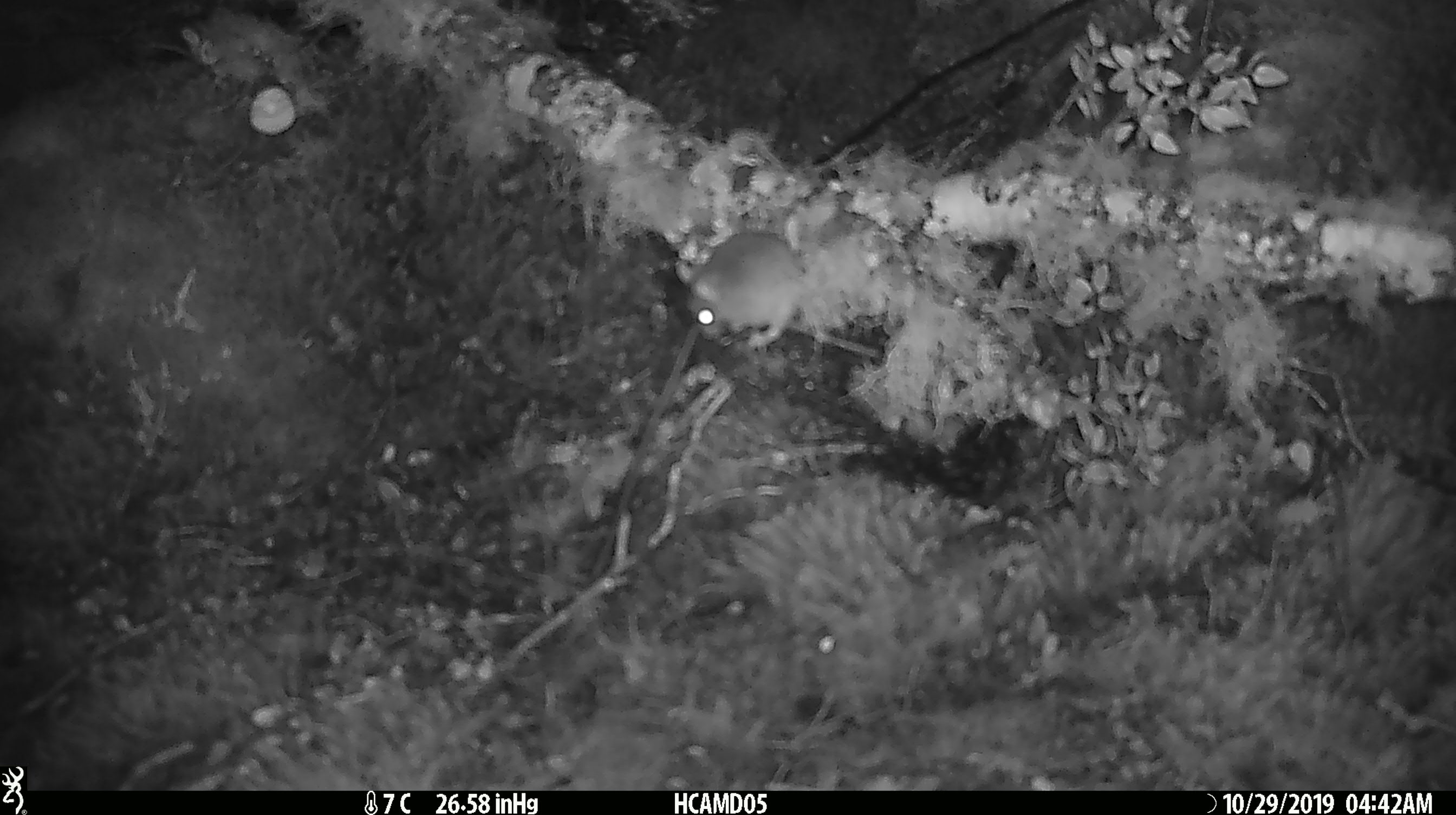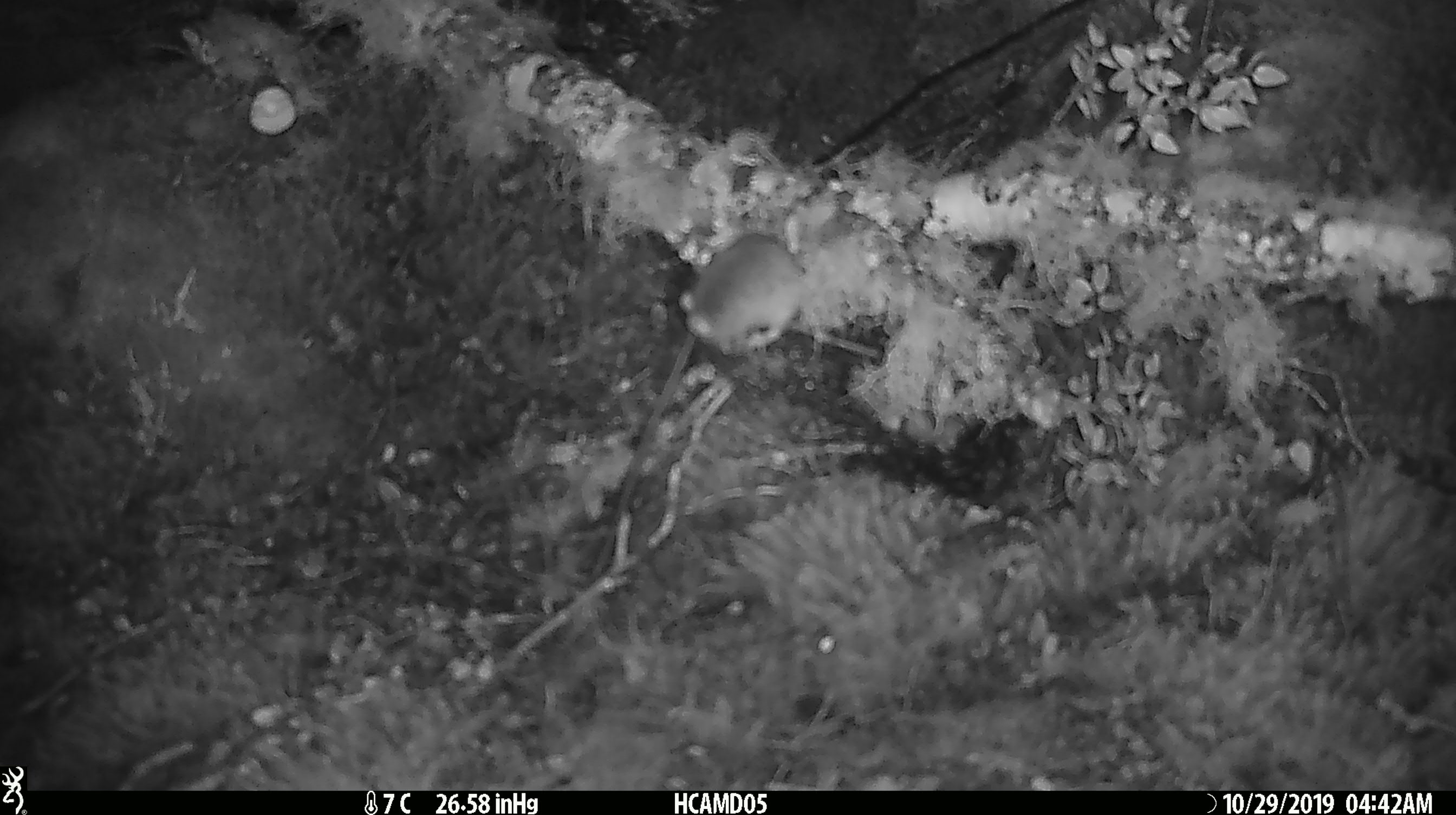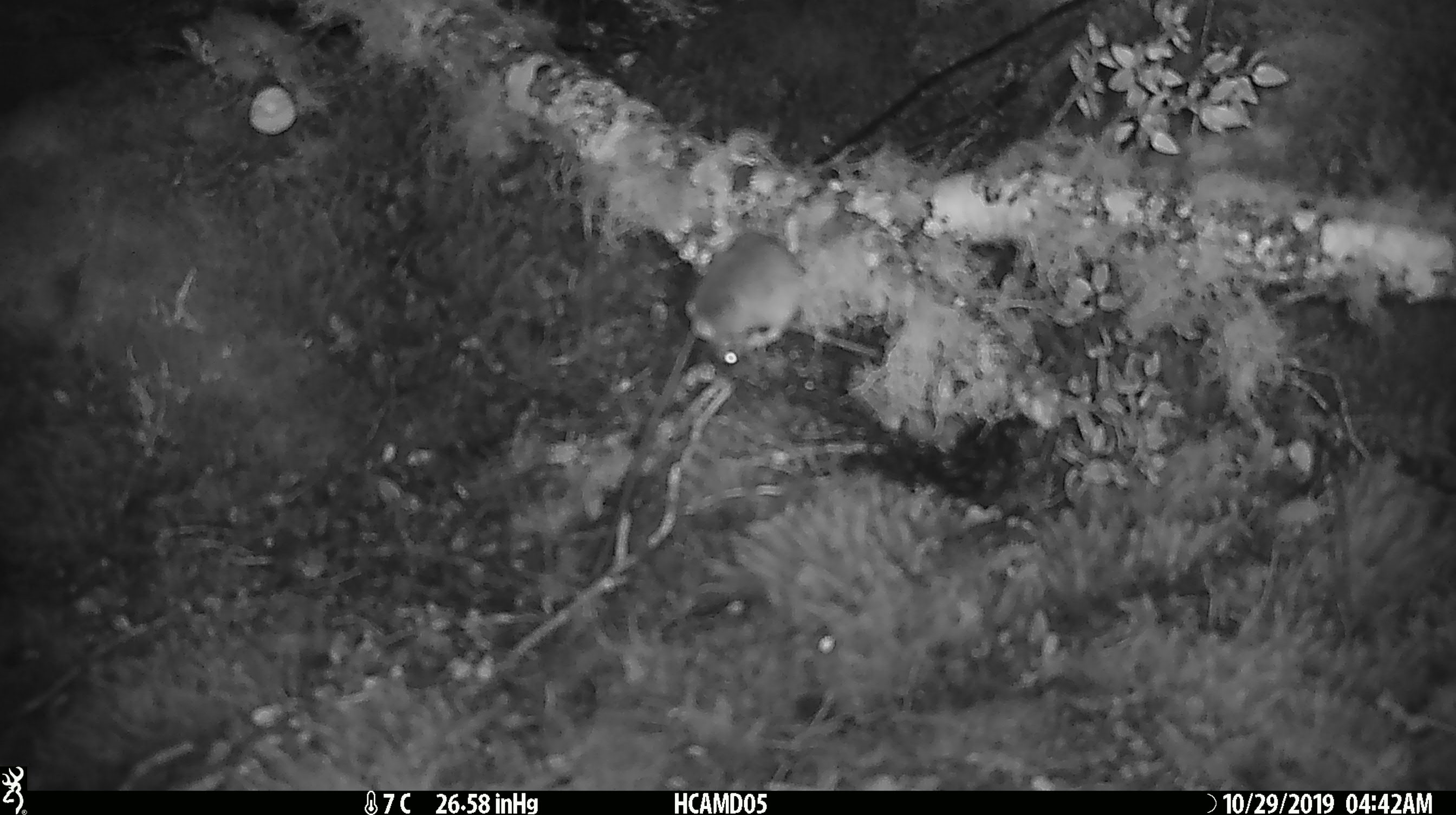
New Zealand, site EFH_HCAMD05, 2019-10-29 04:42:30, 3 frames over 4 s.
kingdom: Animalia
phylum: Chordata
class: Mammalia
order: Rodentia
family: Muridae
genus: Mus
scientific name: Mus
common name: mouse